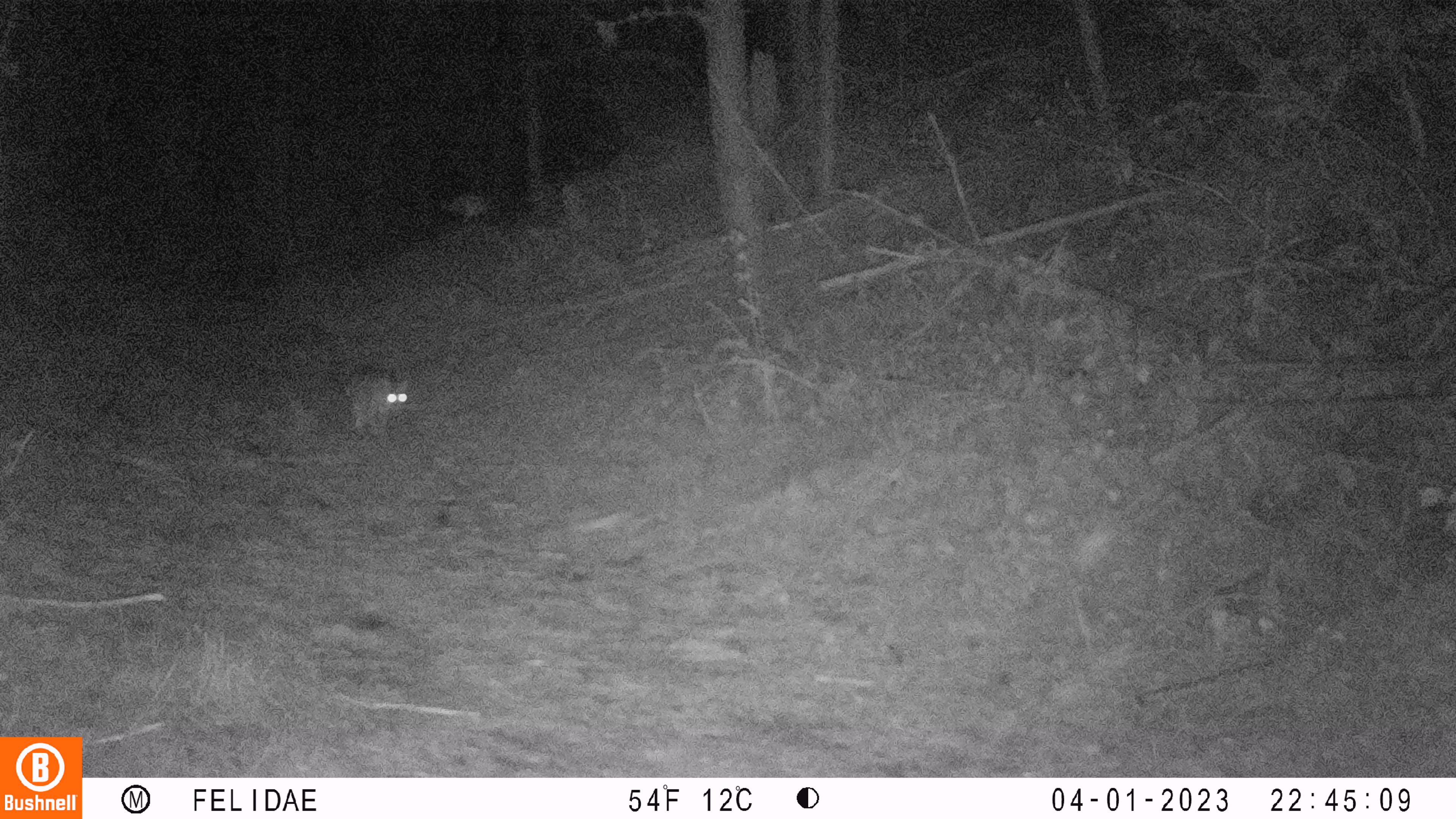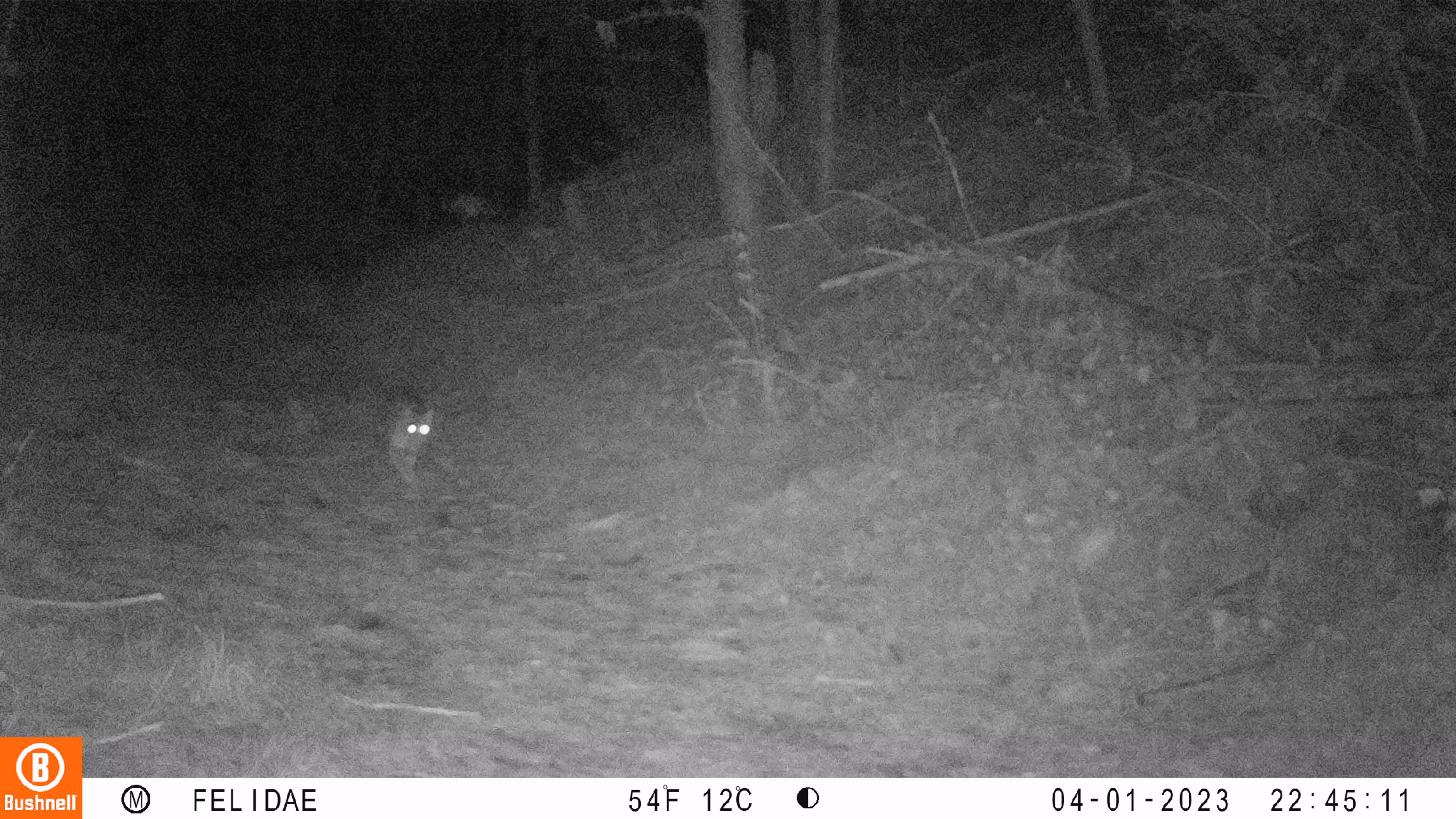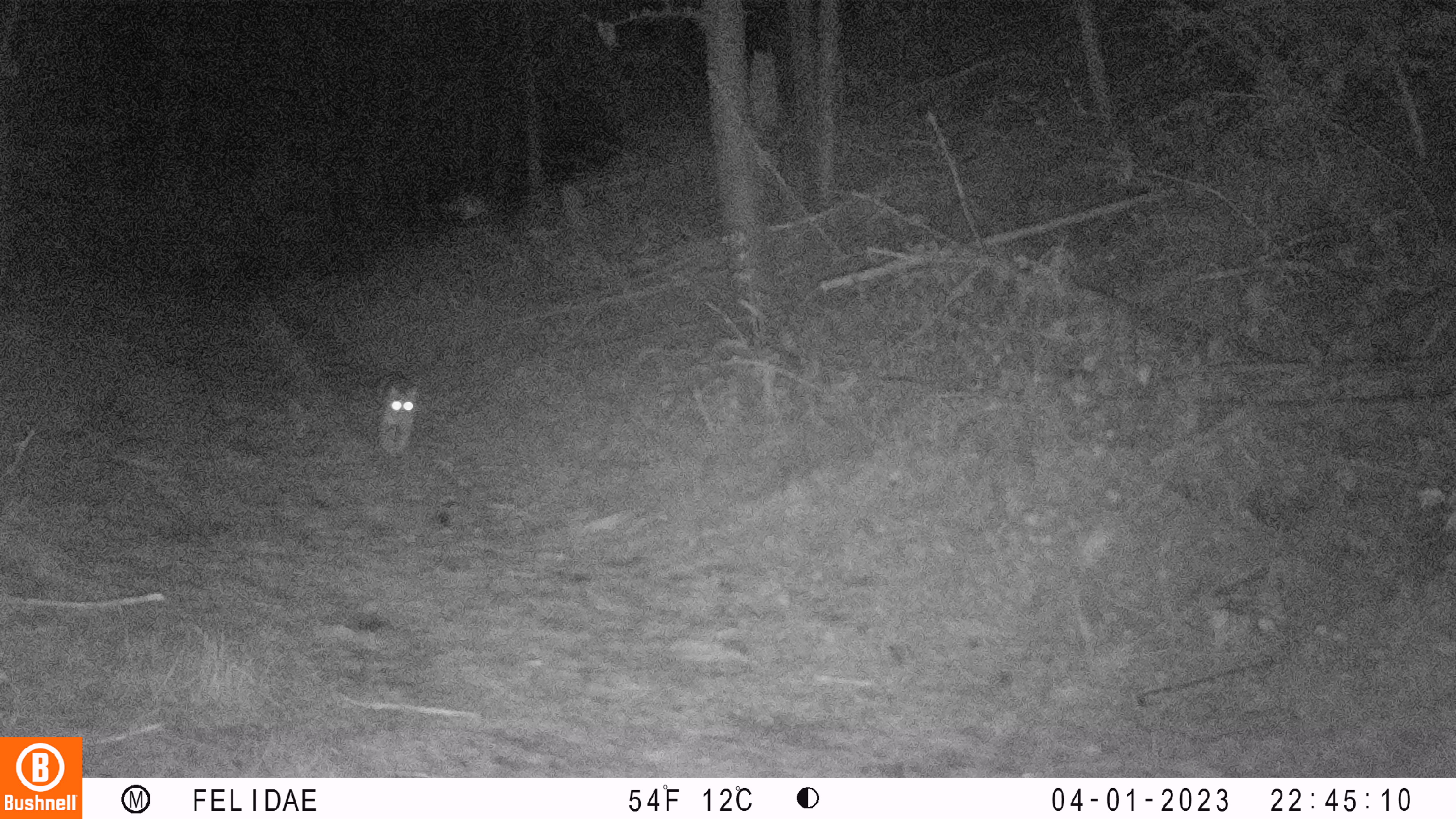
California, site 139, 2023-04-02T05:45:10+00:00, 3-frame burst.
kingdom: Animalia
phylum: Chordata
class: Mammalia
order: Carnivora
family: Felidae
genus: Lynx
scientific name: Lynx rufus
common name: bobcat